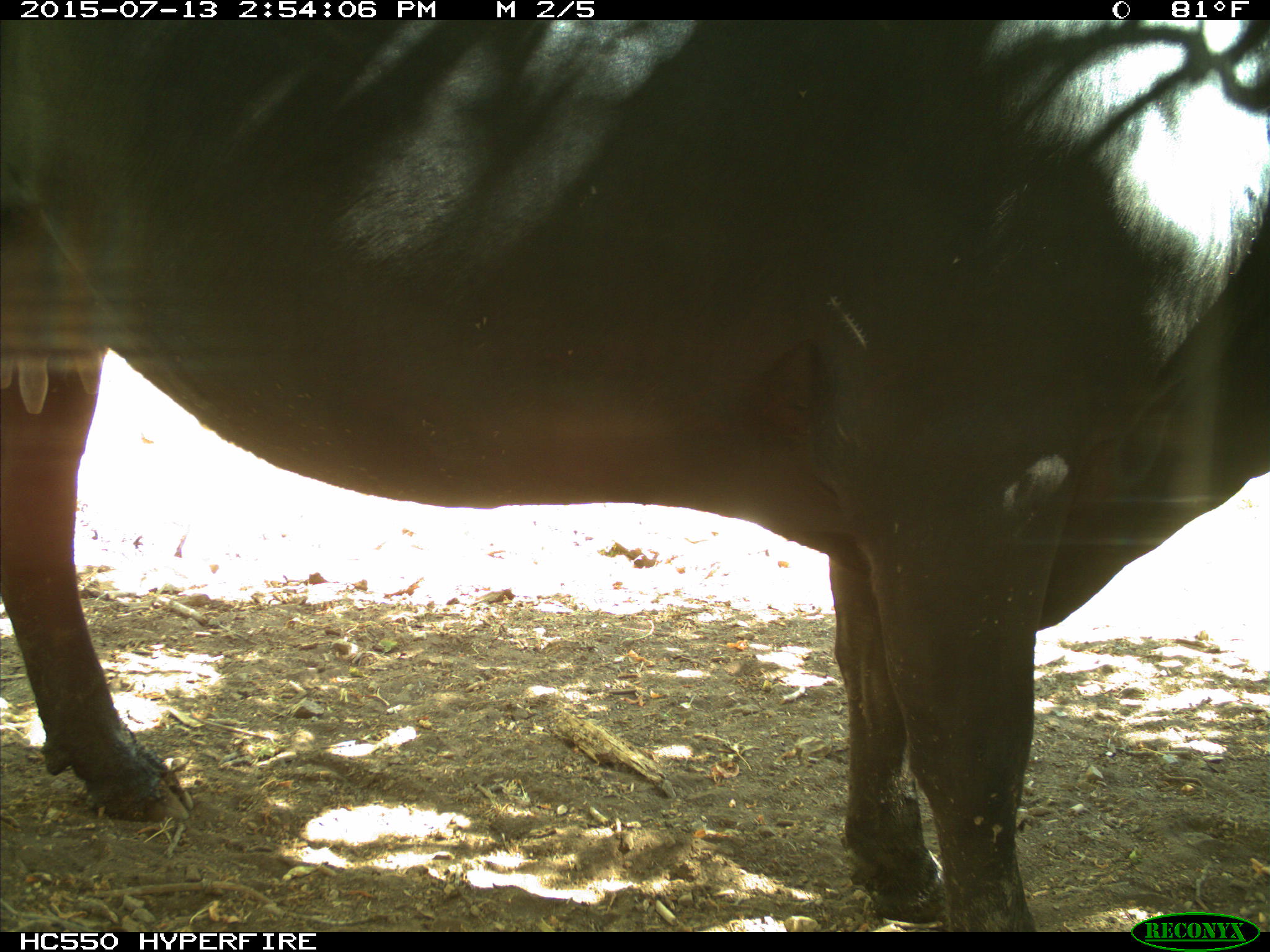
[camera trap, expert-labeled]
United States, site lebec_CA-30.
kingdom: Animalia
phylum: Chordata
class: Mammalia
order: Artiodactyla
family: Bovidae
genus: Bos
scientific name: Bos taurus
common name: domestic cow